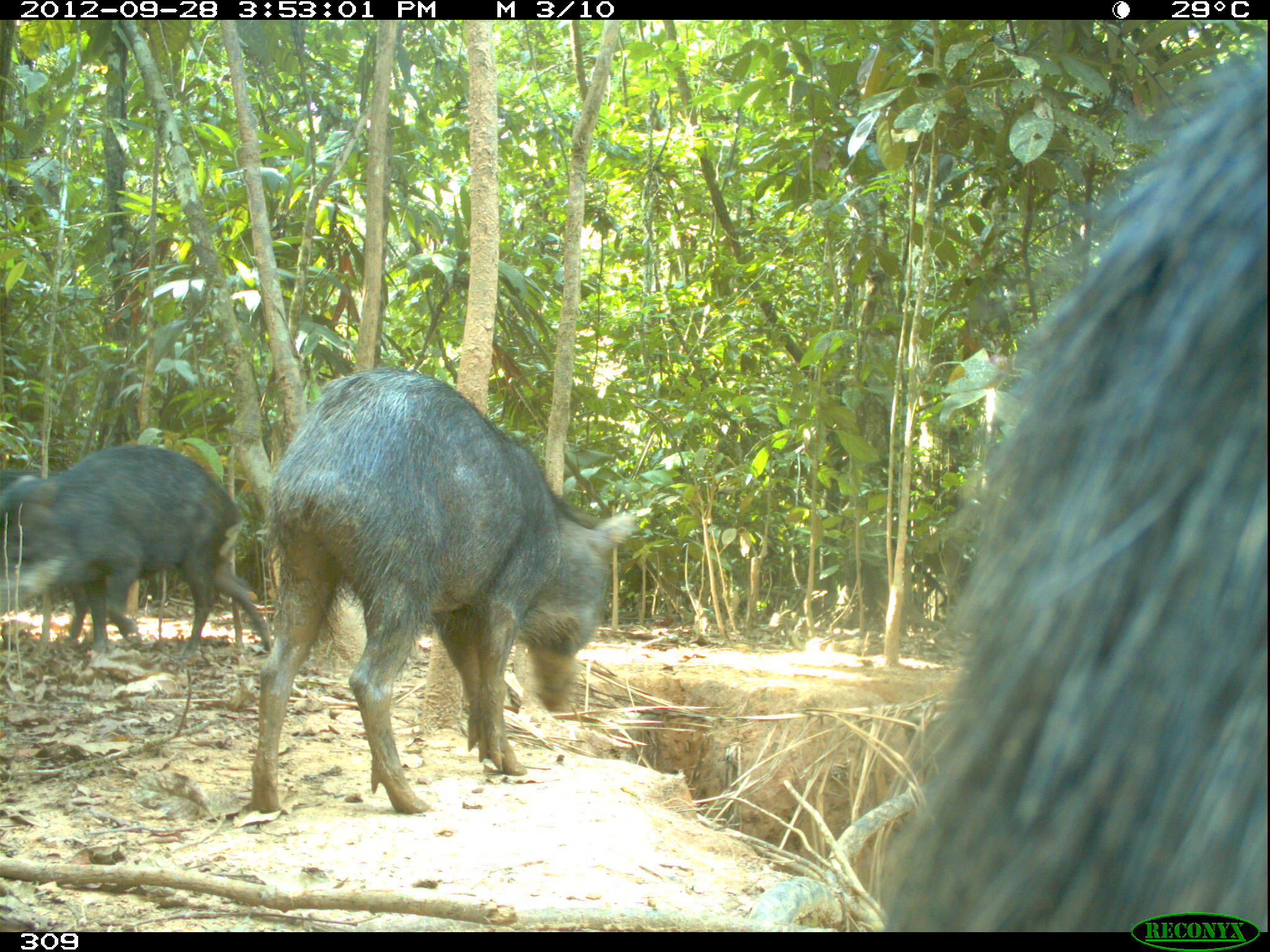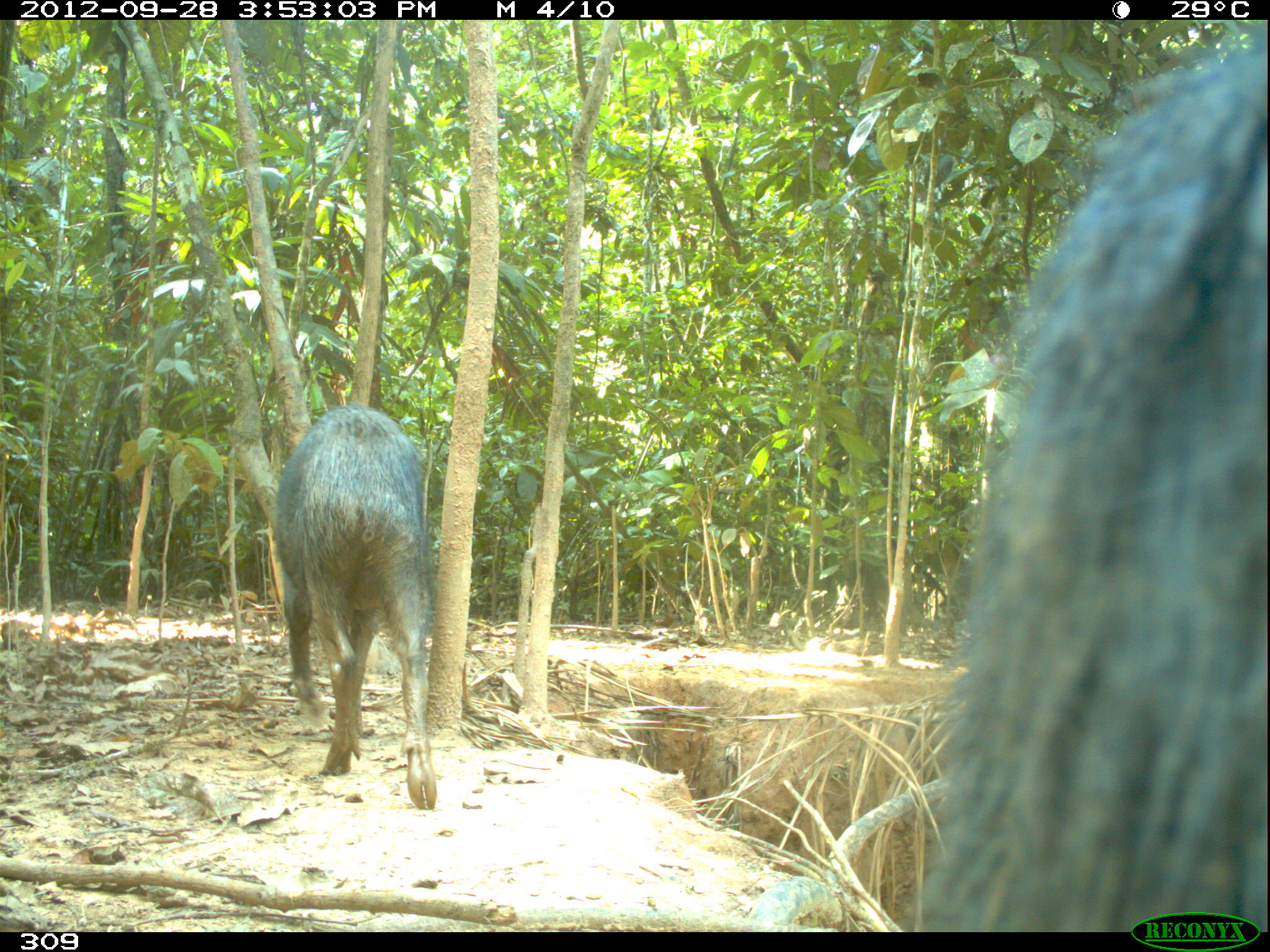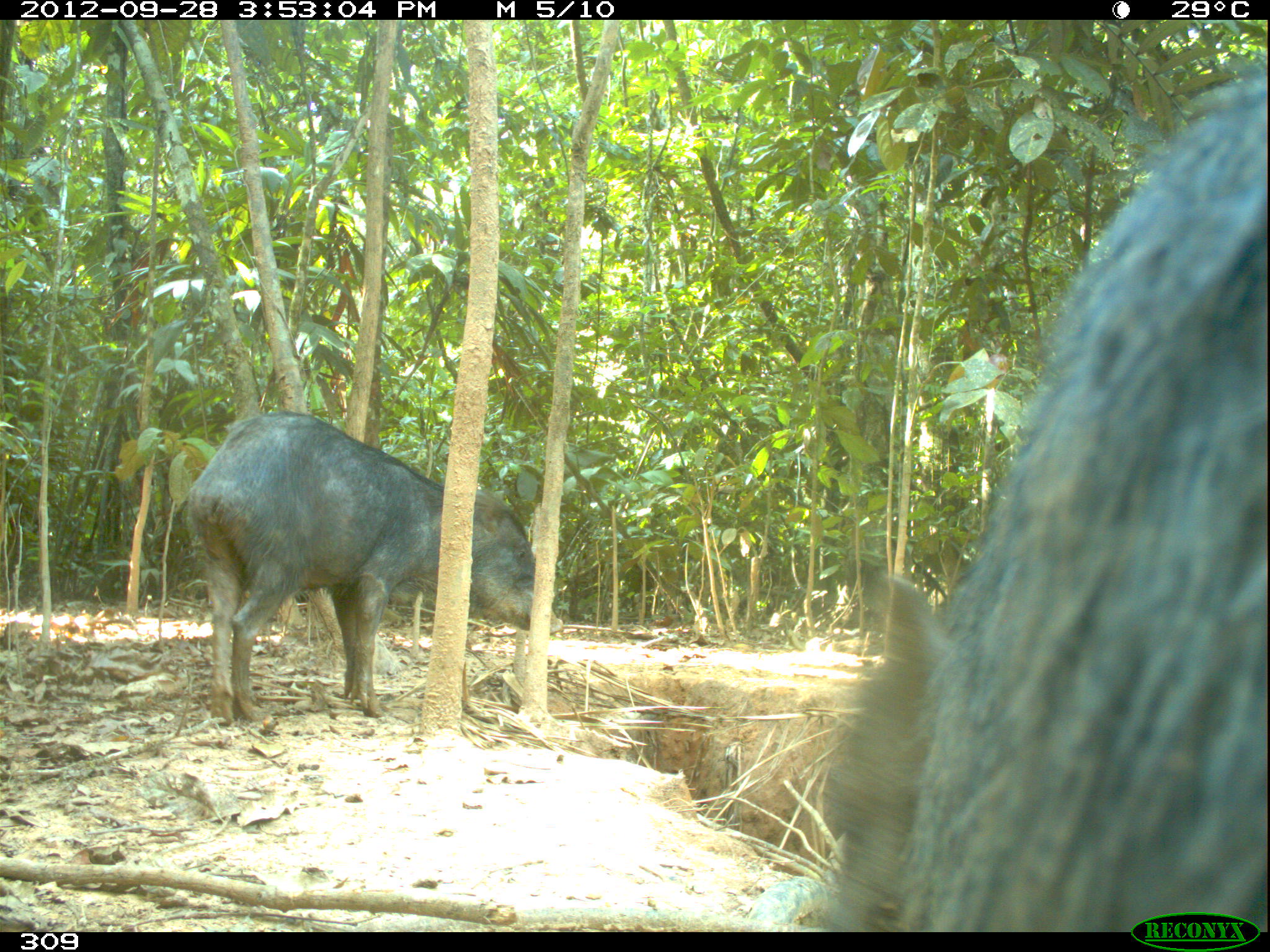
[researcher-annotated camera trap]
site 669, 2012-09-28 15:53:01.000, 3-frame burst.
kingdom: Animalia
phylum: Chordata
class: Mammalia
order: Artiodactyla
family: Tayassuidae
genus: Tayassu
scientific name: Tayassu pecari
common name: white-lipped peccary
Tayassu pecari (white-lipped peccary).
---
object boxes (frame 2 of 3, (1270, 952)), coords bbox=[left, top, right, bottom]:
tayassu pecari: bbox=[909, 26, 1261, 928]; bbox=[271, 403, 435, 810]